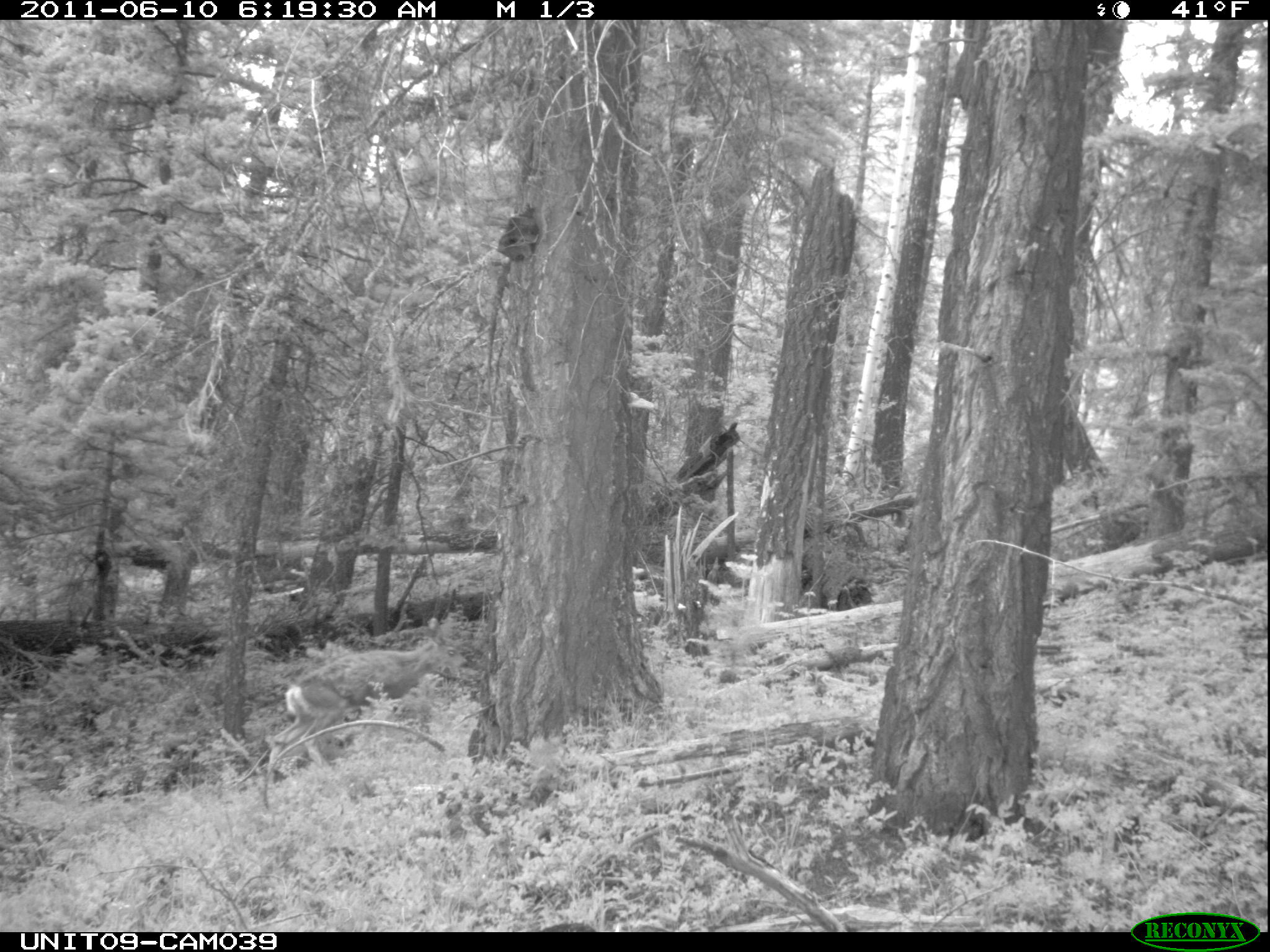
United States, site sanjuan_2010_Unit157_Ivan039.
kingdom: Animalia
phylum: Chordata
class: Mammalia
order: Artiodactyla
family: Cervidae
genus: Odocoileus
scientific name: Odocoileus hemionus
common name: mule deer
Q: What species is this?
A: Odocoileus hemionus (mule deer).